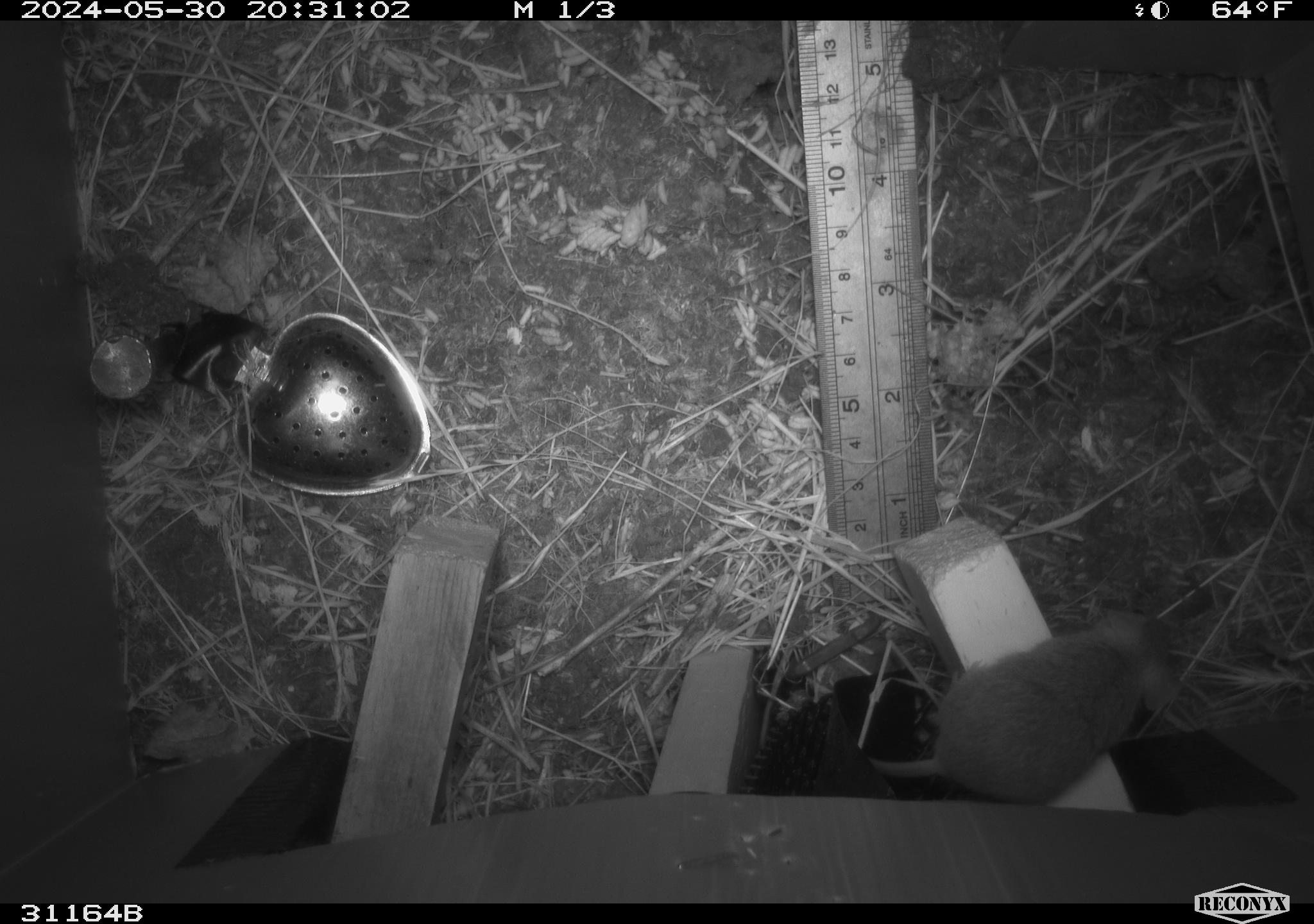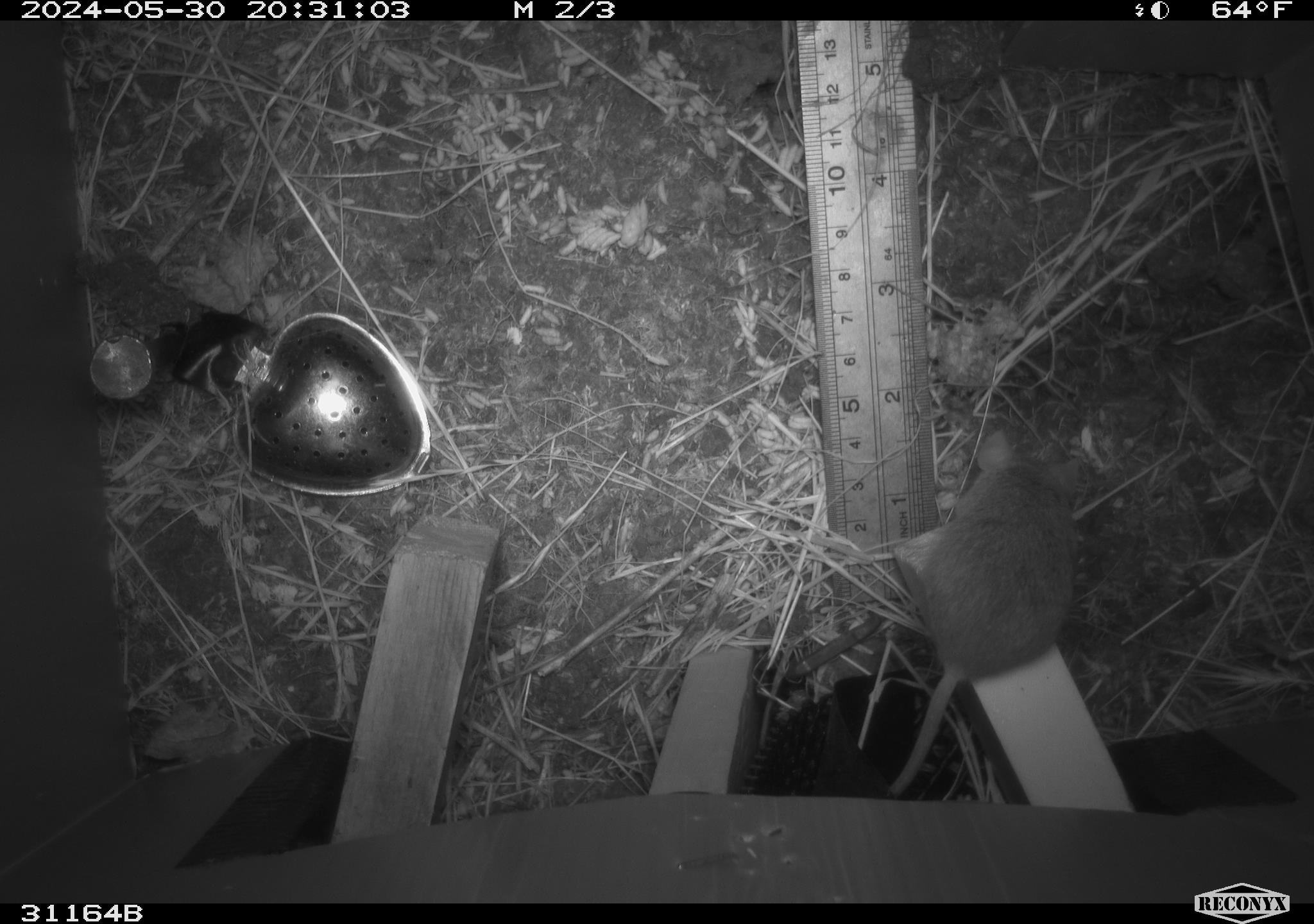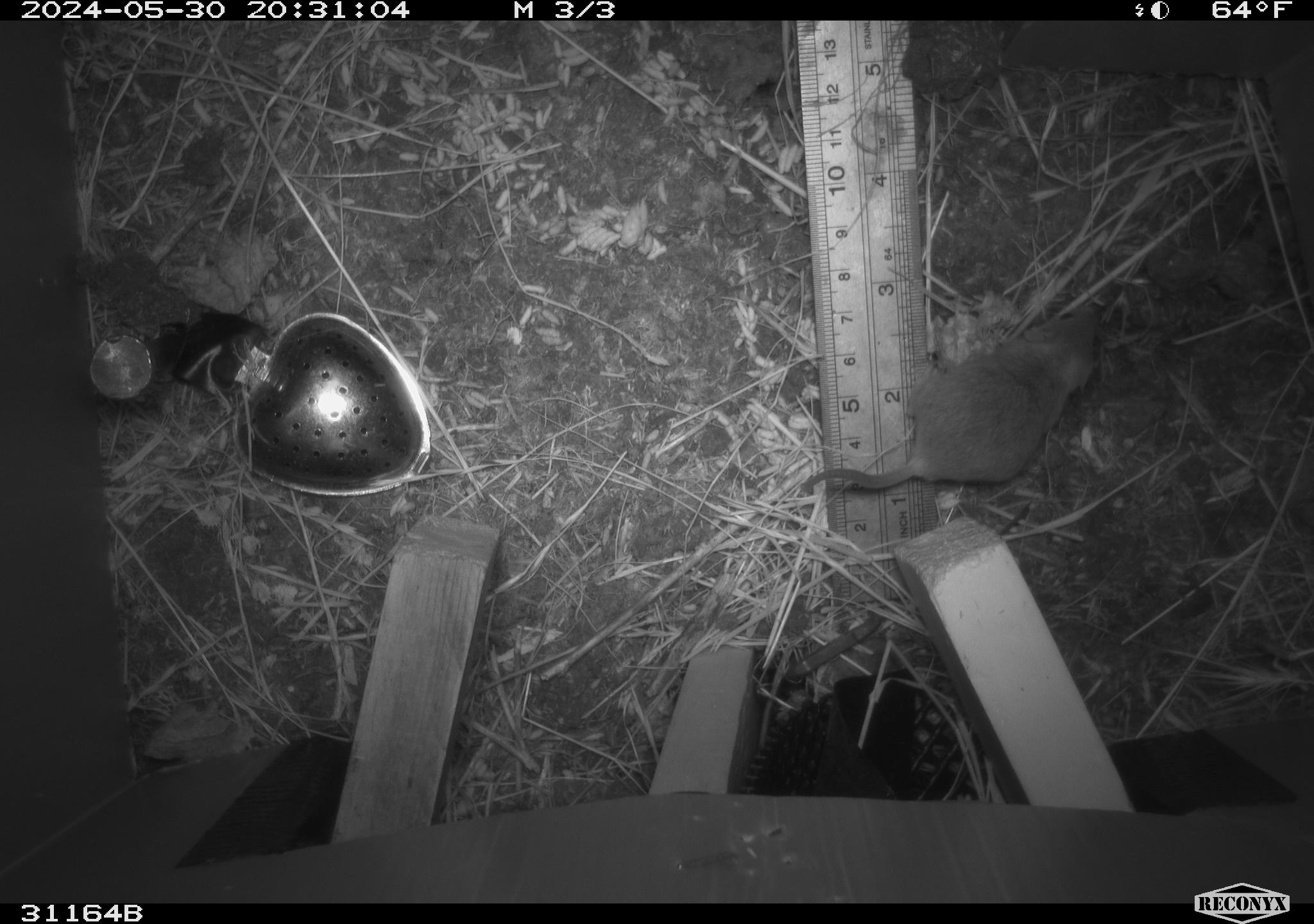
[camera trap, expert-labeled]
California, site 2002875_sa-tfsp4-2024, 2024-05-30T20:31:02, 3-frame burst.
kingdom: Animalia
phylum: Chordata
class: Mammalia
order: Rodentia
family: Muridae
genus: Mus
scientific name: Mus musculus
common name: house mouse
House mouse (Mus musculus).